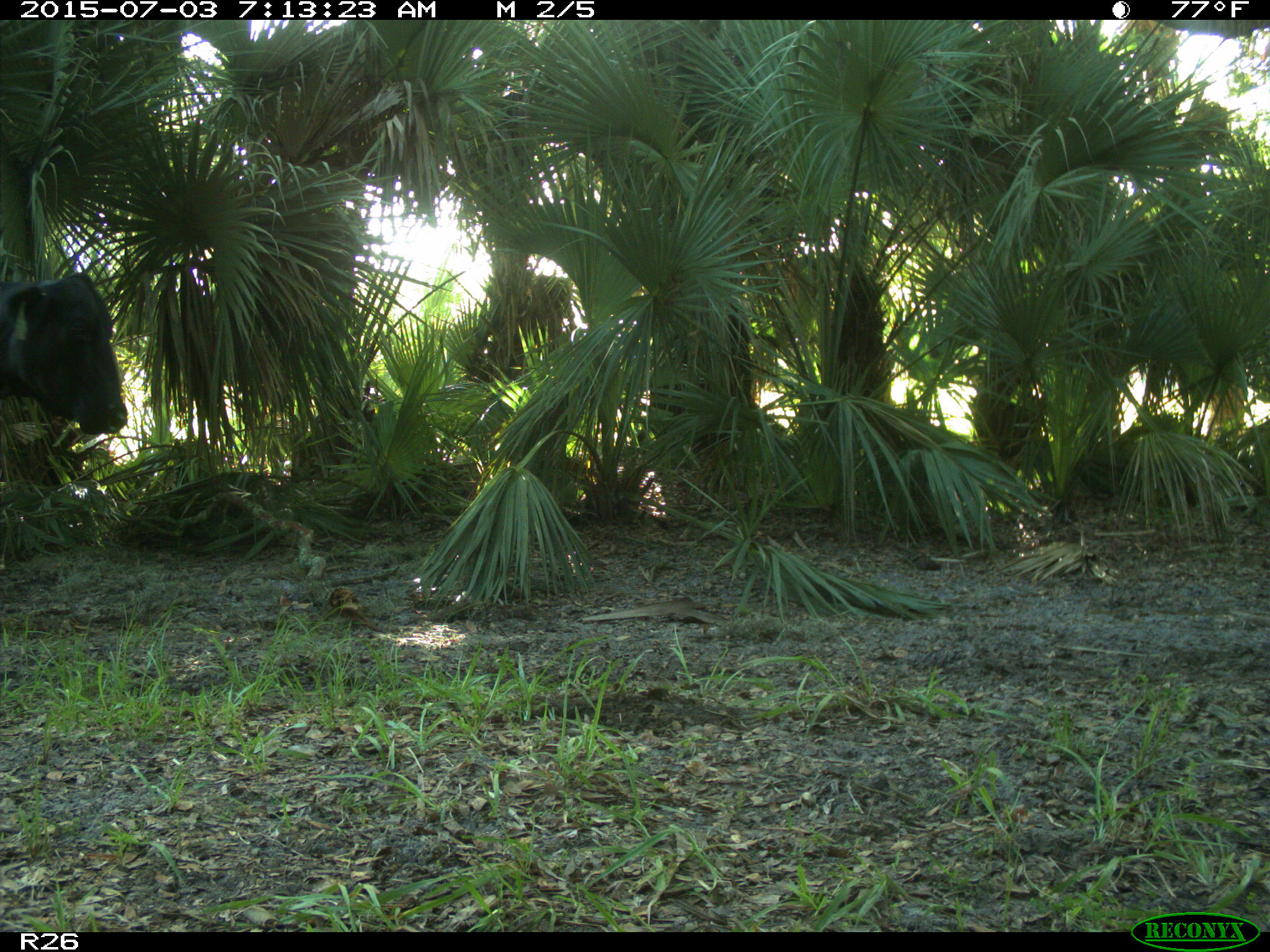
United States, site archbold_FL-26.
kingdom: Animalia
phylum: Chordata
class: Mammalia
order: Artiodactyla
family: Bovidae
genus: Bos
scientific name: Bos taurus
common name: domestic cow